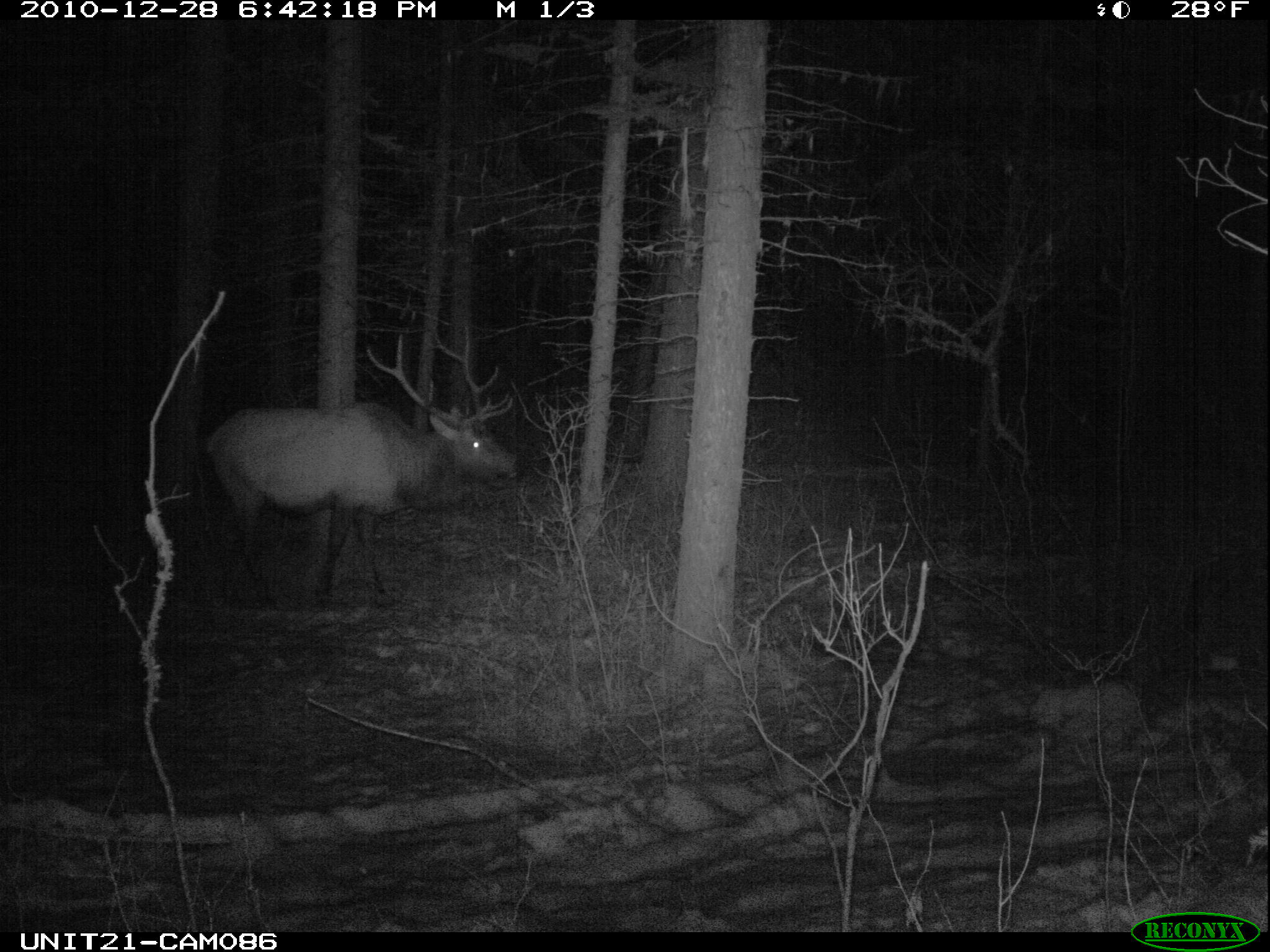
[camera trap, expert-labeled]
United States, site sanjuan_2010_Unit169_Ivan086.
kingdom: Animalia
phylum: Chordata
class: Mammalia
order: Artiodactyla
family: Cervidae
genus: Cervus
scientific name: Cervus elaphus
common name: red deer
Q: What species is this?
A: Cervus elaphus (red deer).